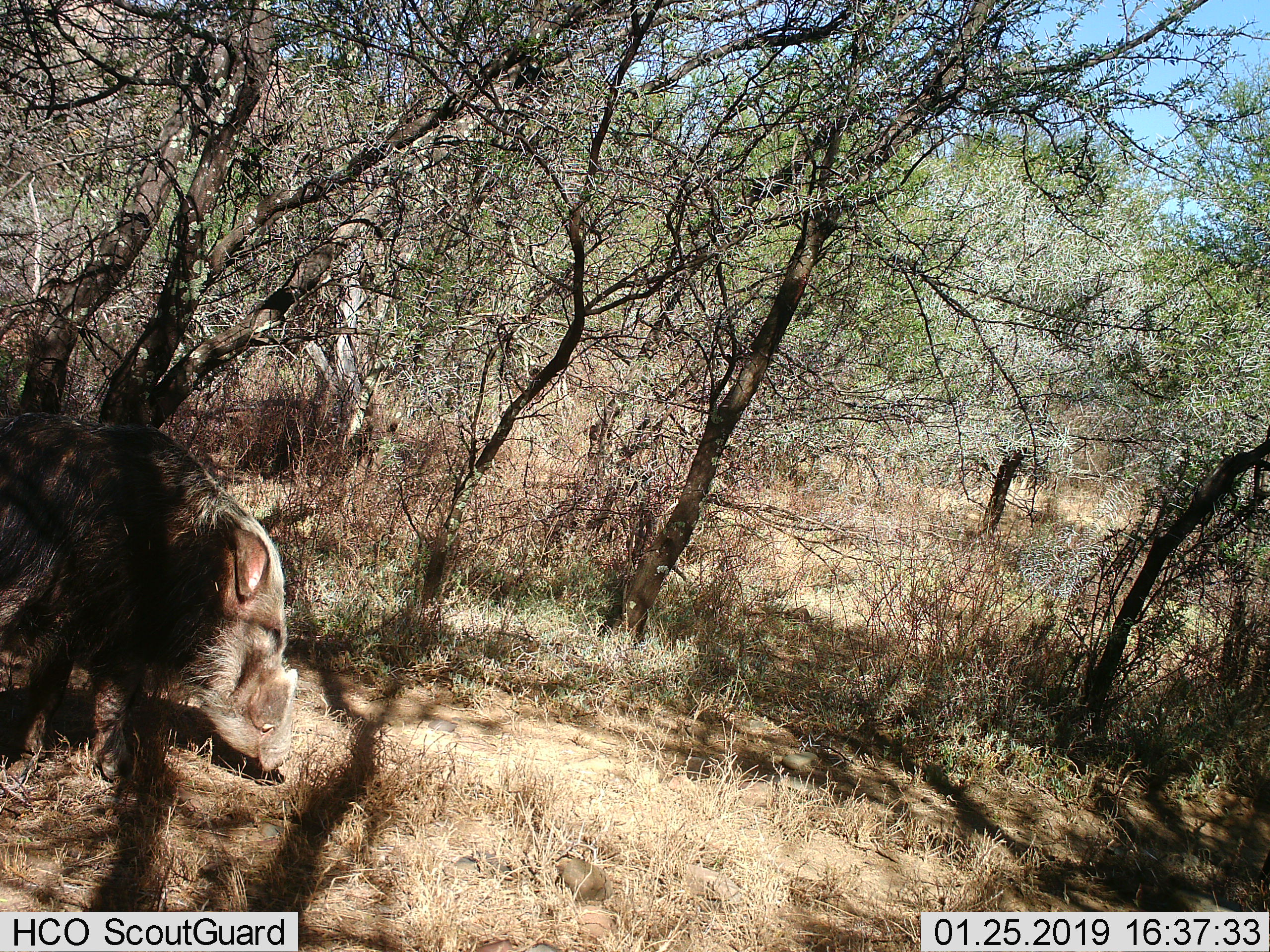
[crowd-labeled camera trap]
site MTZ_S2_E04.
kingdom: Animalia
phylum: Chordata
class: Mammalia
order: Artiodactyla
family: Suidae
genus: Potamochoerus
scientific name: Potamochoerus larvatus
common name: bushpig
Bushpig (Potamochoerus larvatus), count 1. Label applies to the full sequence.